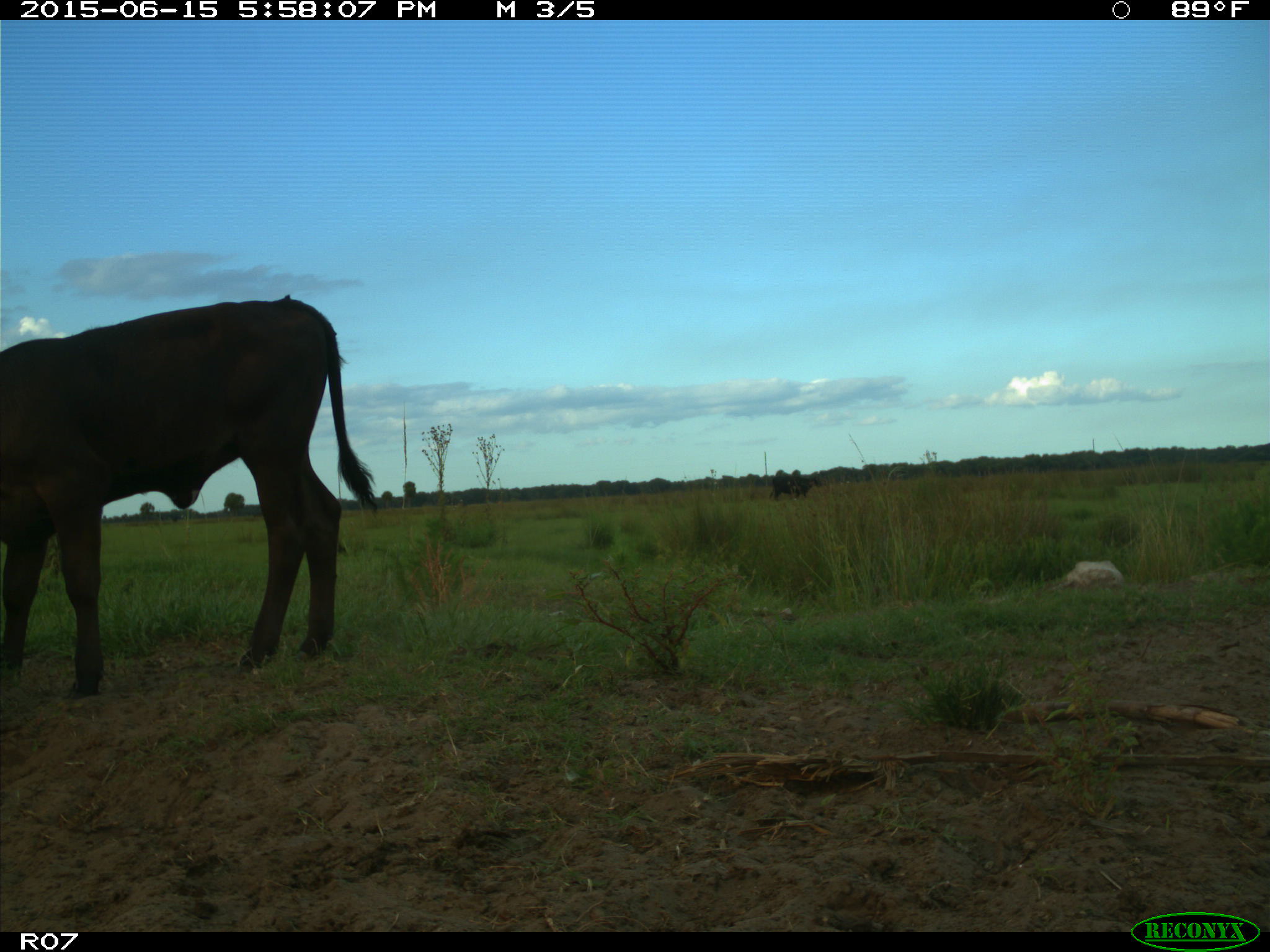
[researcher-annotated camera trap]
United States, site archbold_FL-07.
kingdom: Animalia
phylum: Chordata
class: Mammalia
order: Artiodactyla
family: Bovidae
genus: Bos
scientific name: Bos taurus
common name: domestic cow